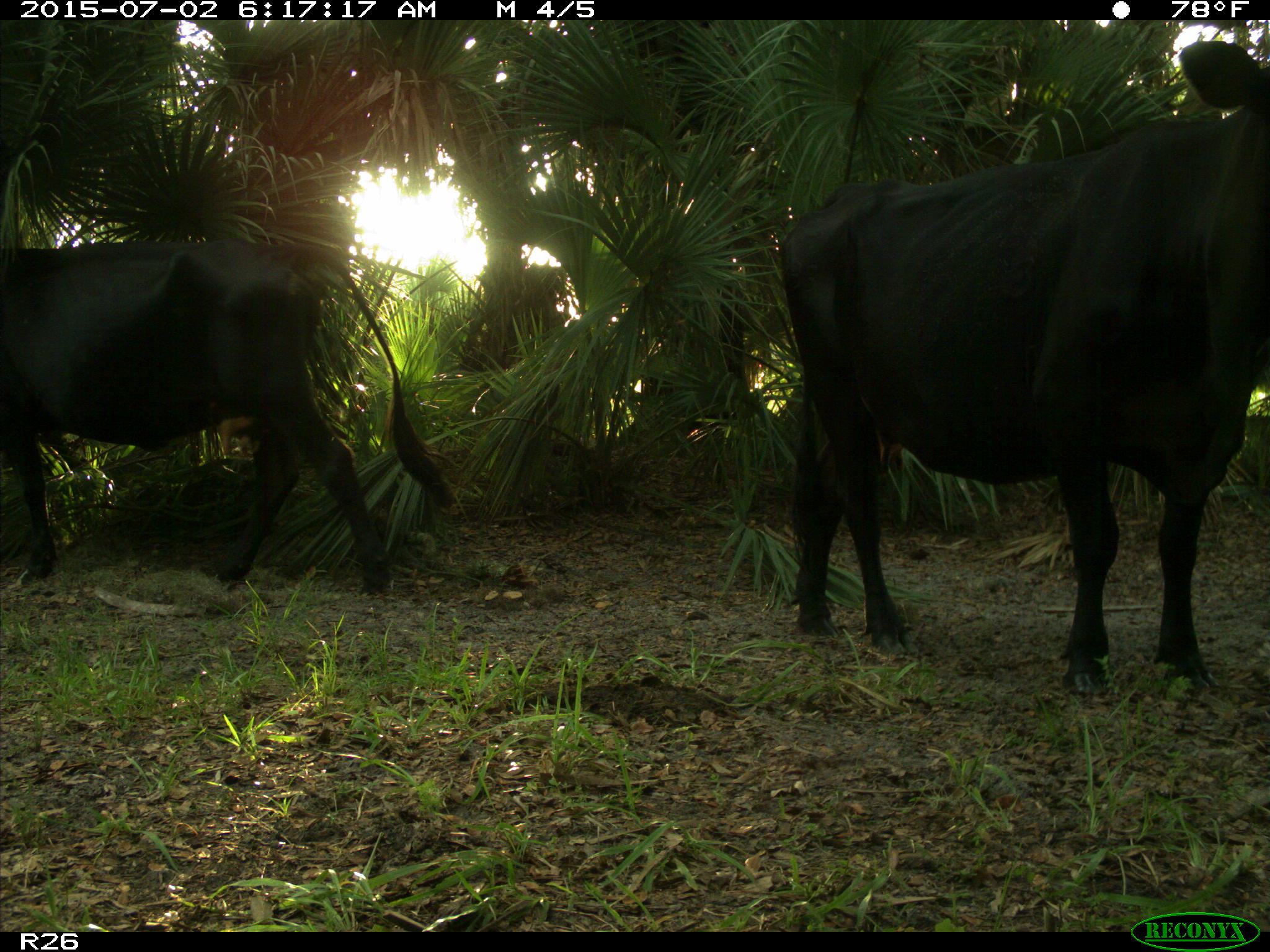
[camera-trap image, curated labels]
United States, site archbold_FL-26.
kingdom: Animalia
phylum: Chordata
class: Mammalia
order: Artiodactyla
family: Bovidae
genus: Bos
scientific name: Bos taurus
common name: domestic cow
Bos taurus (domestic cow).